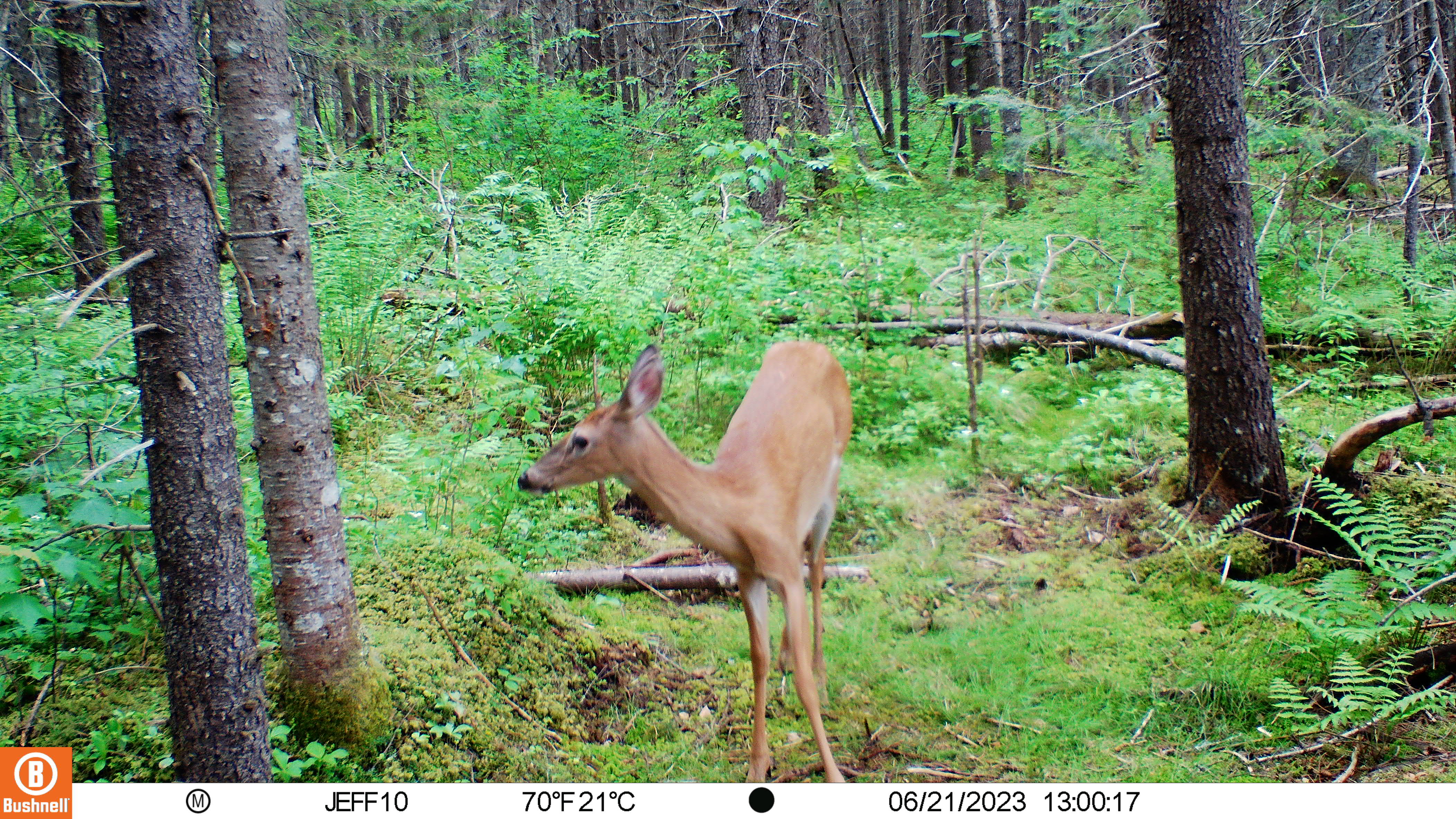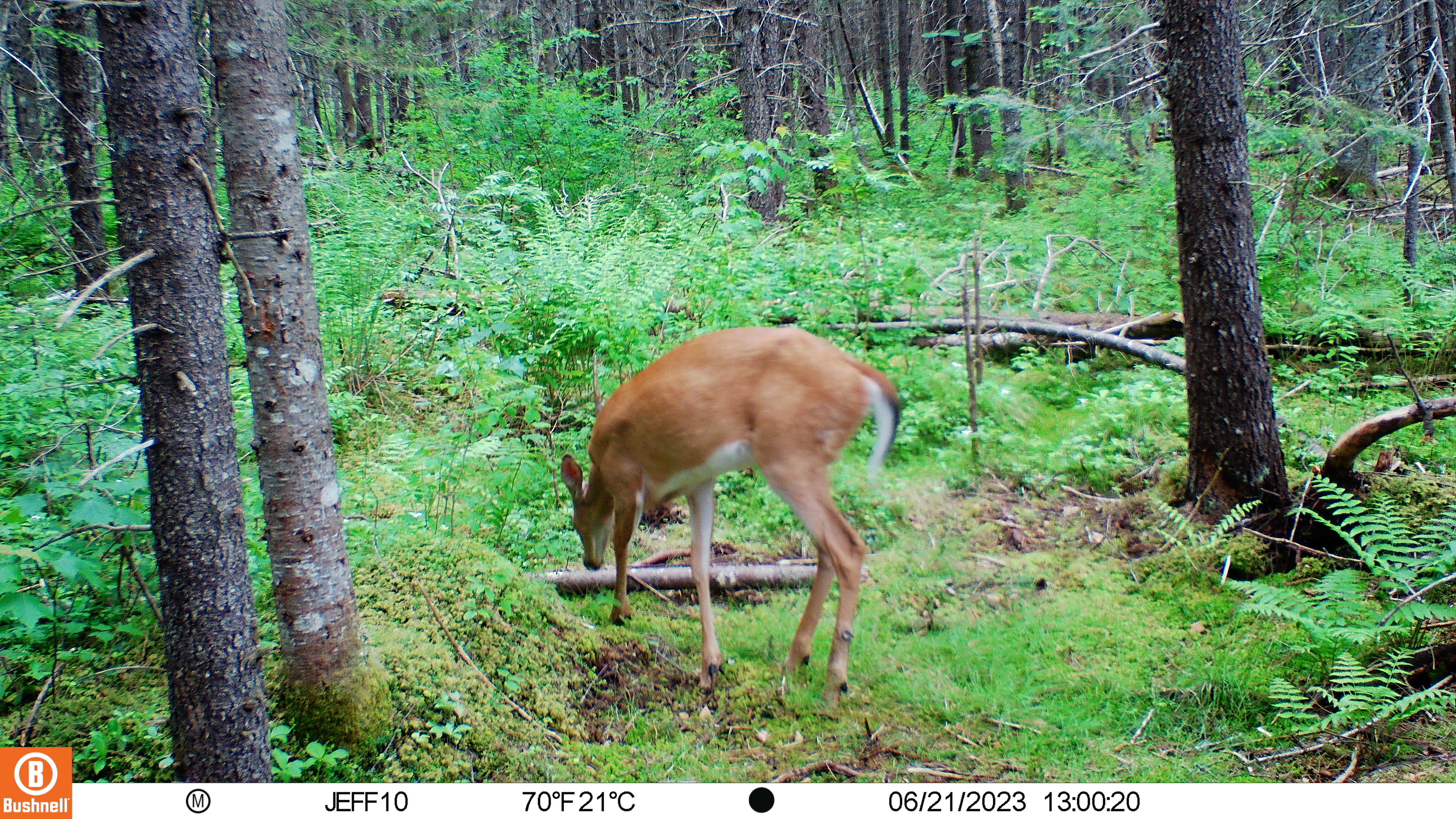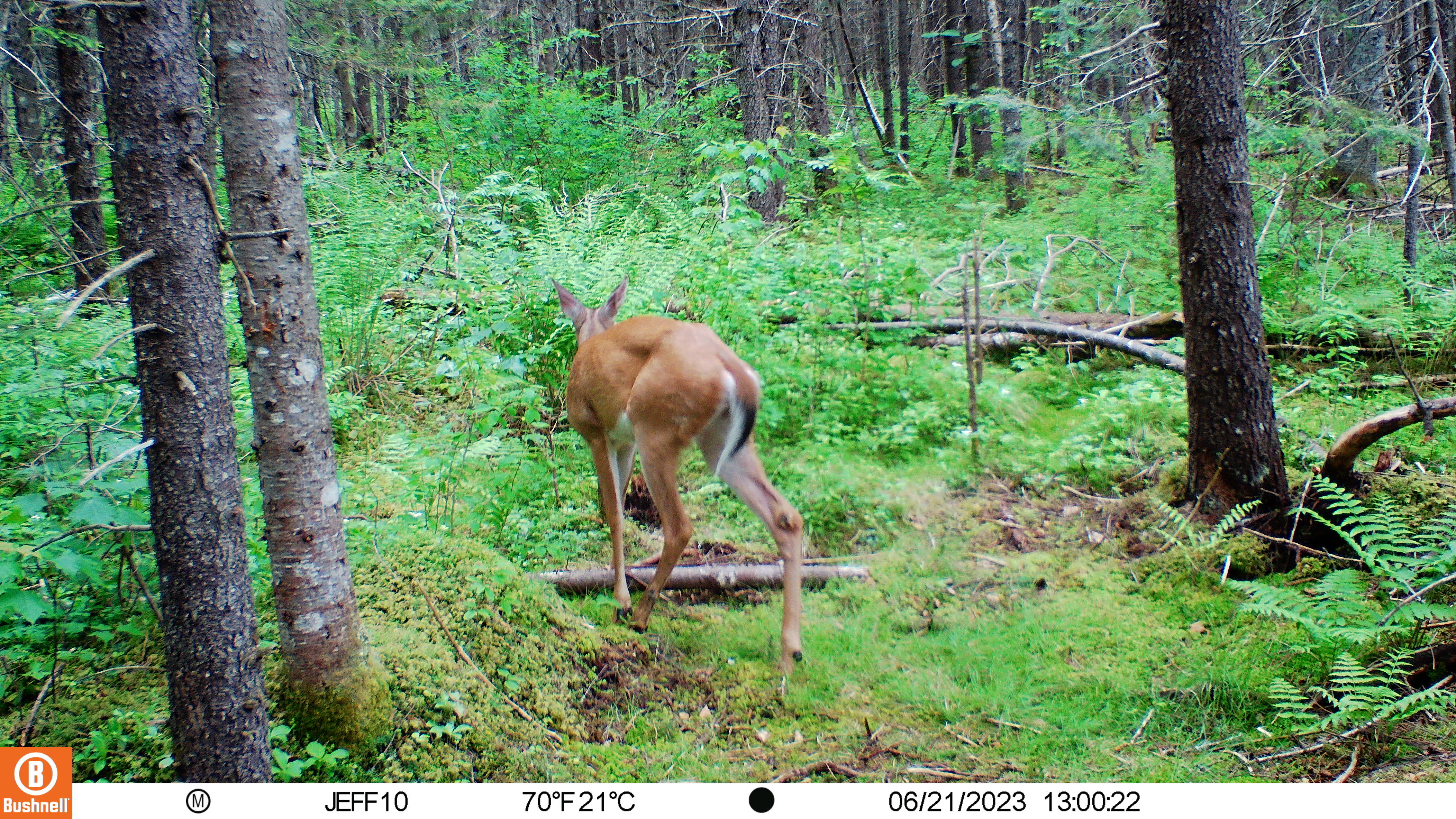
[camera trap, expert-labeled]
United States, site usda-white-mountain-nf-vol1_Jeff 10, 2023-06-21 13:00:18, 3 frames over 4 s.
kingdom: Animalia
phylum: Chordata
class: Mammalia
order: Artiodactyla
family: Cervidae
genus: Odocoileus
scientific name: Odocoileus virginianus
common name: white-tailed deer